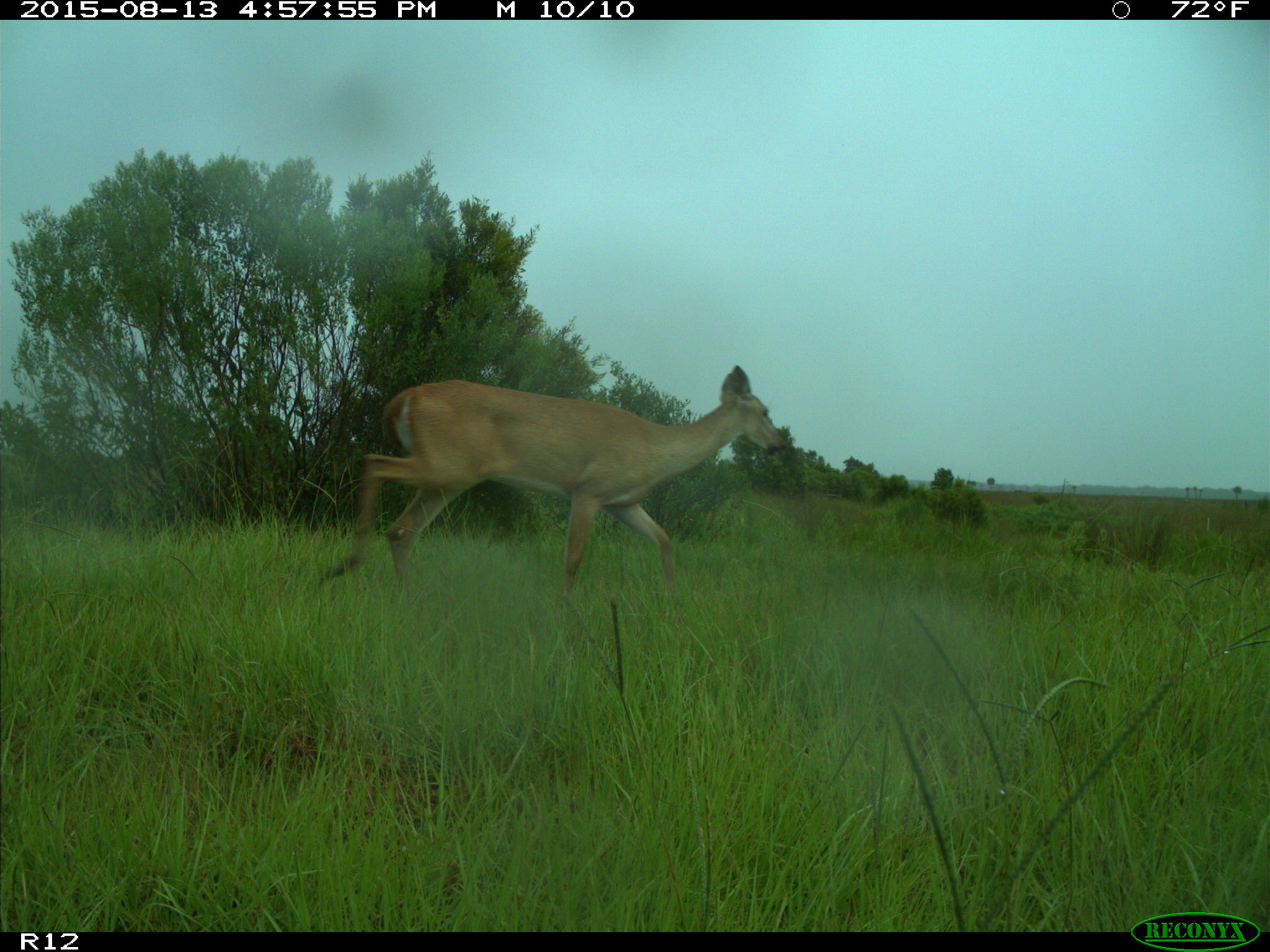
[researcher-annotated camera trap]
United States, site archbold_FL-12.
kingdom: Animalia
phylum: Chordata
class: Mammalia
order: Artiodactyla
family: Cervidae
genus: Odocoileus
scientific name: Odocoileus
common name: deer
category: unidentified deer